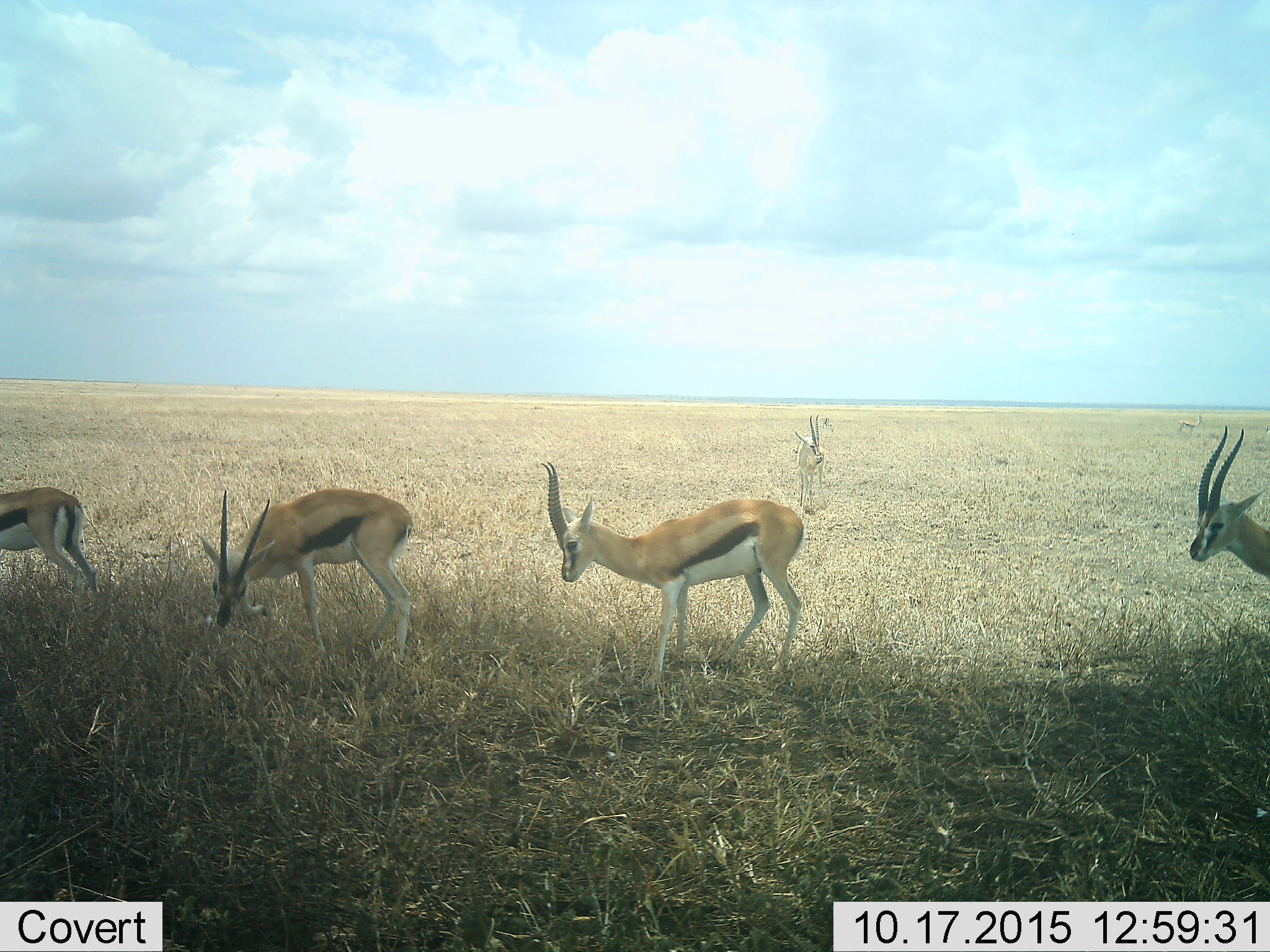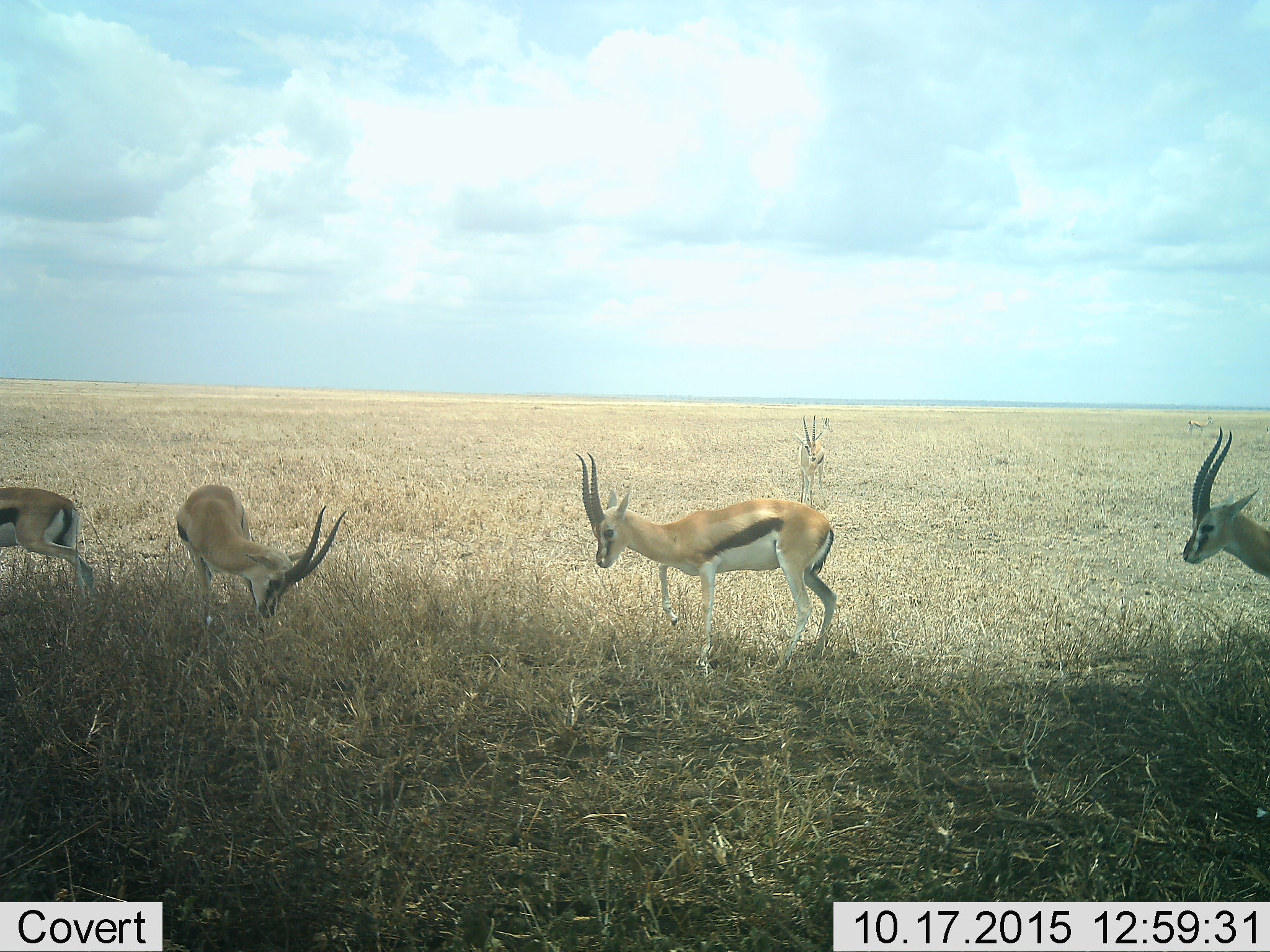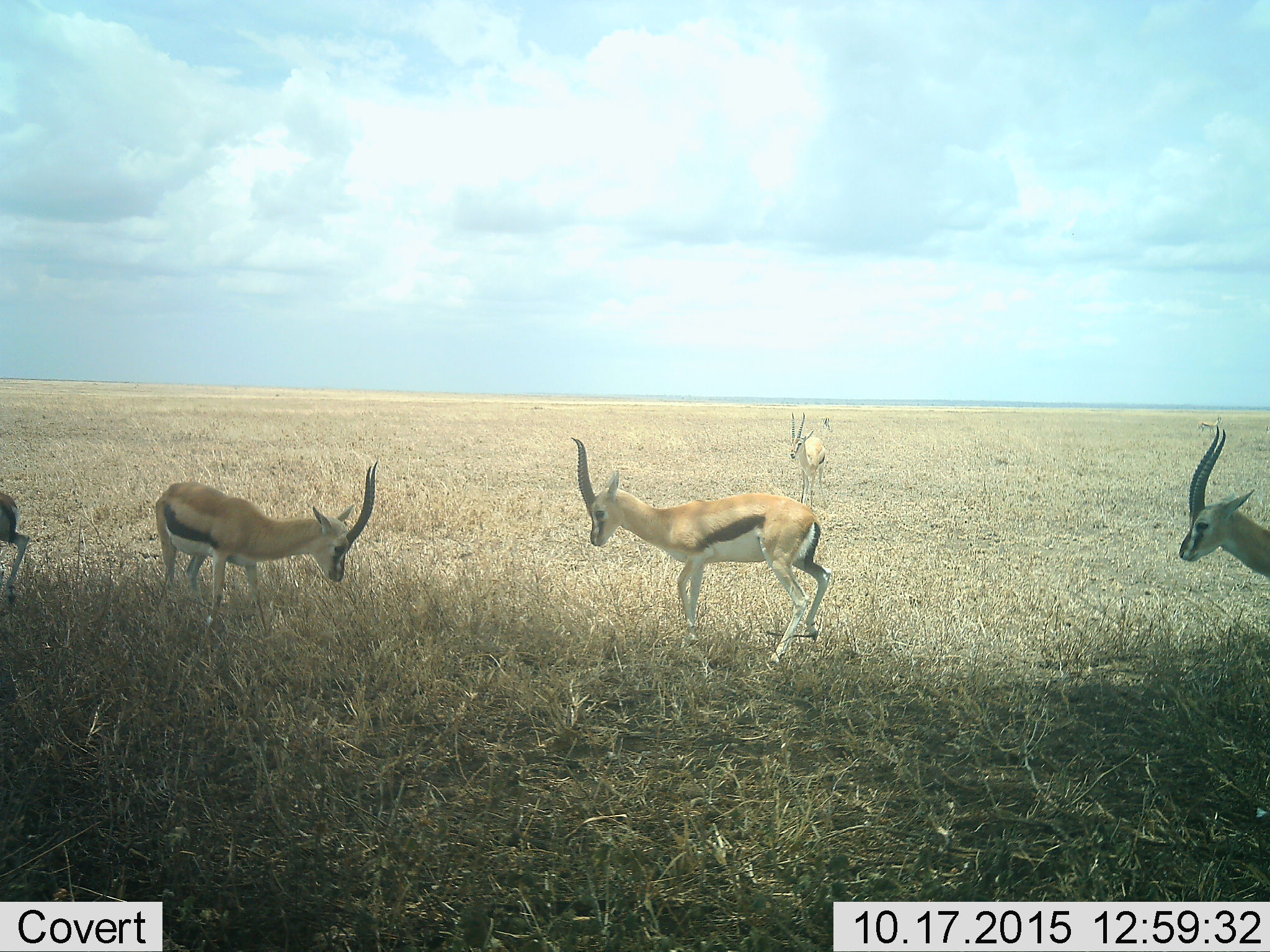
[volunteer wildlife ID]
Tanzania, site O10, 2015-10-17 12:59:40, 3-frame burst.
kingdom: Animalia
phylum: Chordata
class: Mammalia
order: Artiodactyla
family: Bovidae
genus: Eudorcas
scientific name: Eudorcas thomsonii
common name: thomson's gazelle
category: gazellethomsons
Gazellethomsons (thomson's gazelle) (Eudorcas thomsonii), count 5. Behavior (volunteer vote fractions): standing 71%, resting 0%, moving 43%, interacting 0%. Young present (vote fraction): 14%. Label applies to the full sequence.